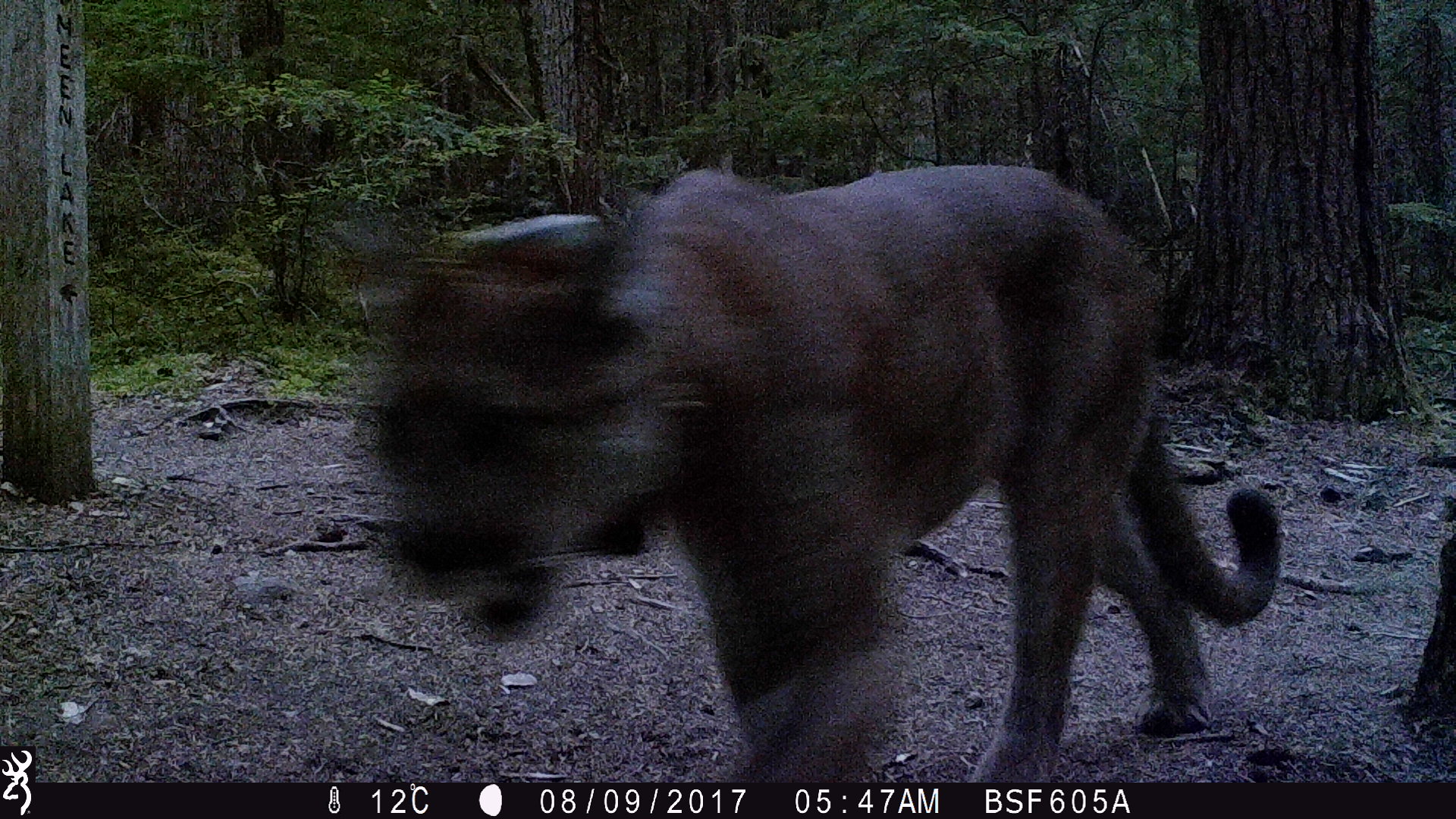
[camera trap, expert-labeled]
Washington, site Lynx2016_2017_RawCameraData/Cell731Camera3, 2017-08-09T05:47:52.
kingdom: Animalia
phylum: Chordata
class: Mammalia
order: Carnivora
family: Felidae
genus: Puma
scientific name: Puma concolor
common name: mountain lion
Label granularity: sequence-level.